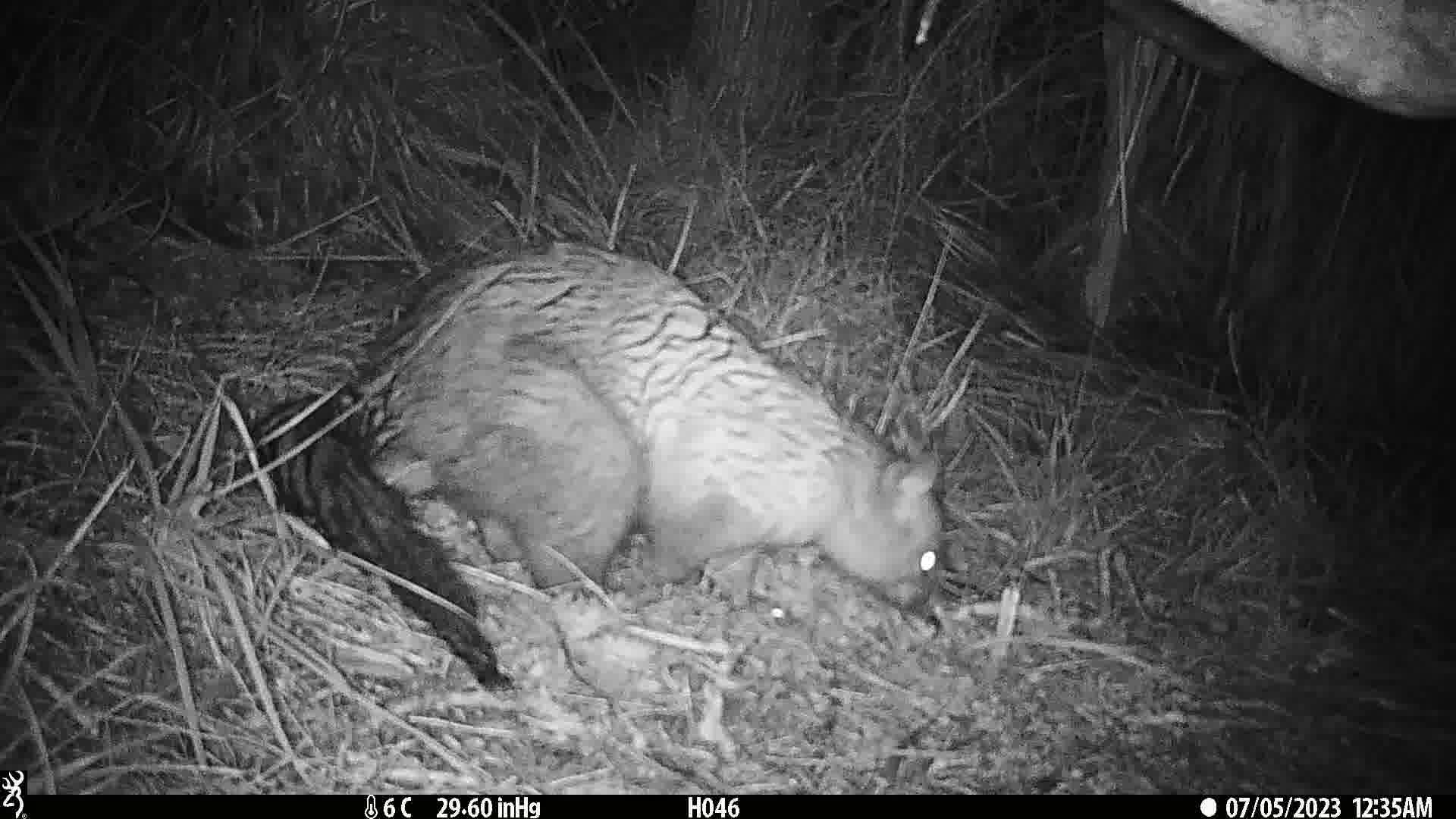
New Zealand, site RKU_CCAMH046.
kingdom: Animalia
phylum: Chordata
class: Mammalia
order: Diprotodontia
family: Phalangeridae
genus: Trichosurus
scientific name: Trichosurus vulpecula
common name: common brushtail possum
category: possum